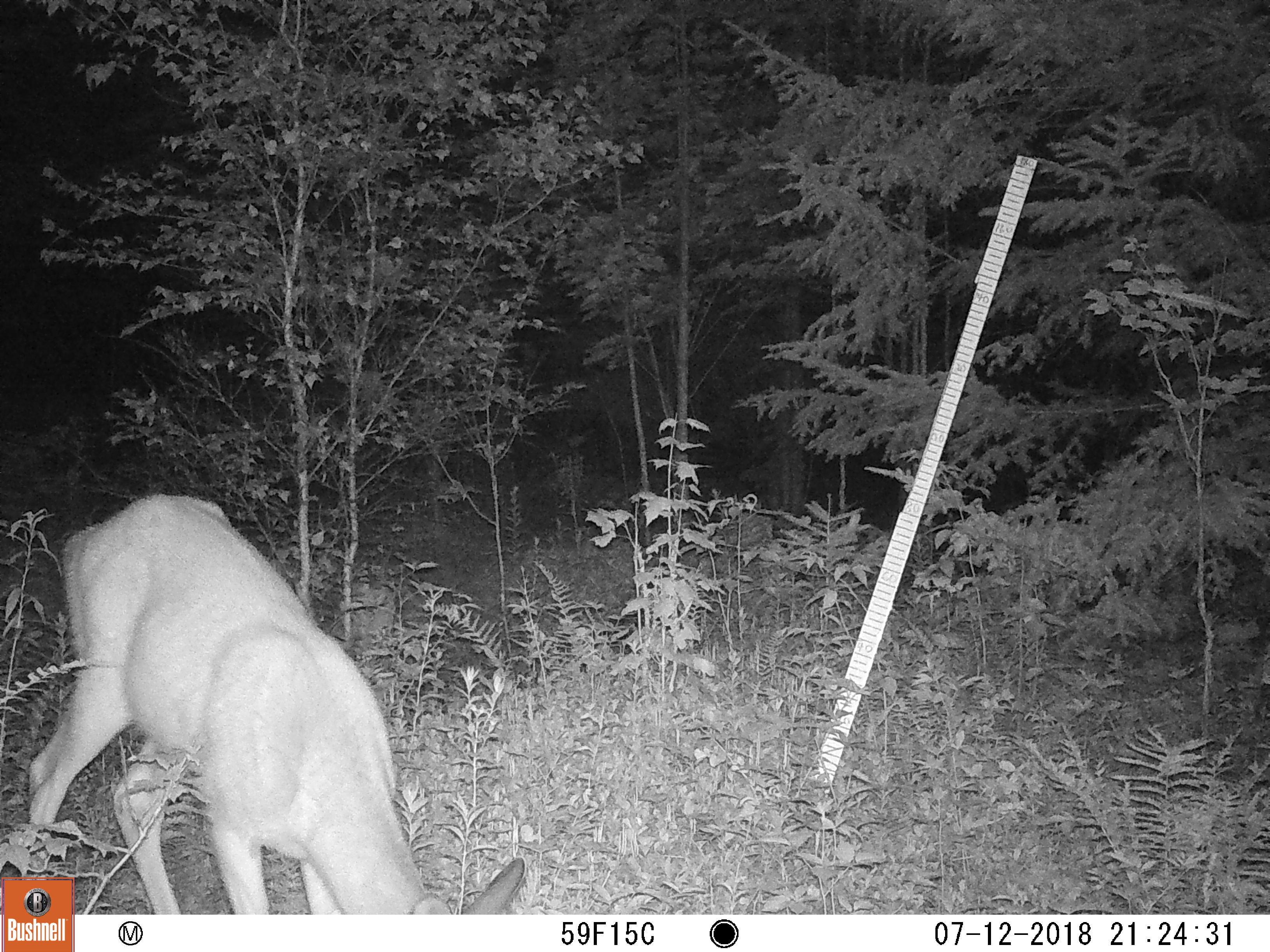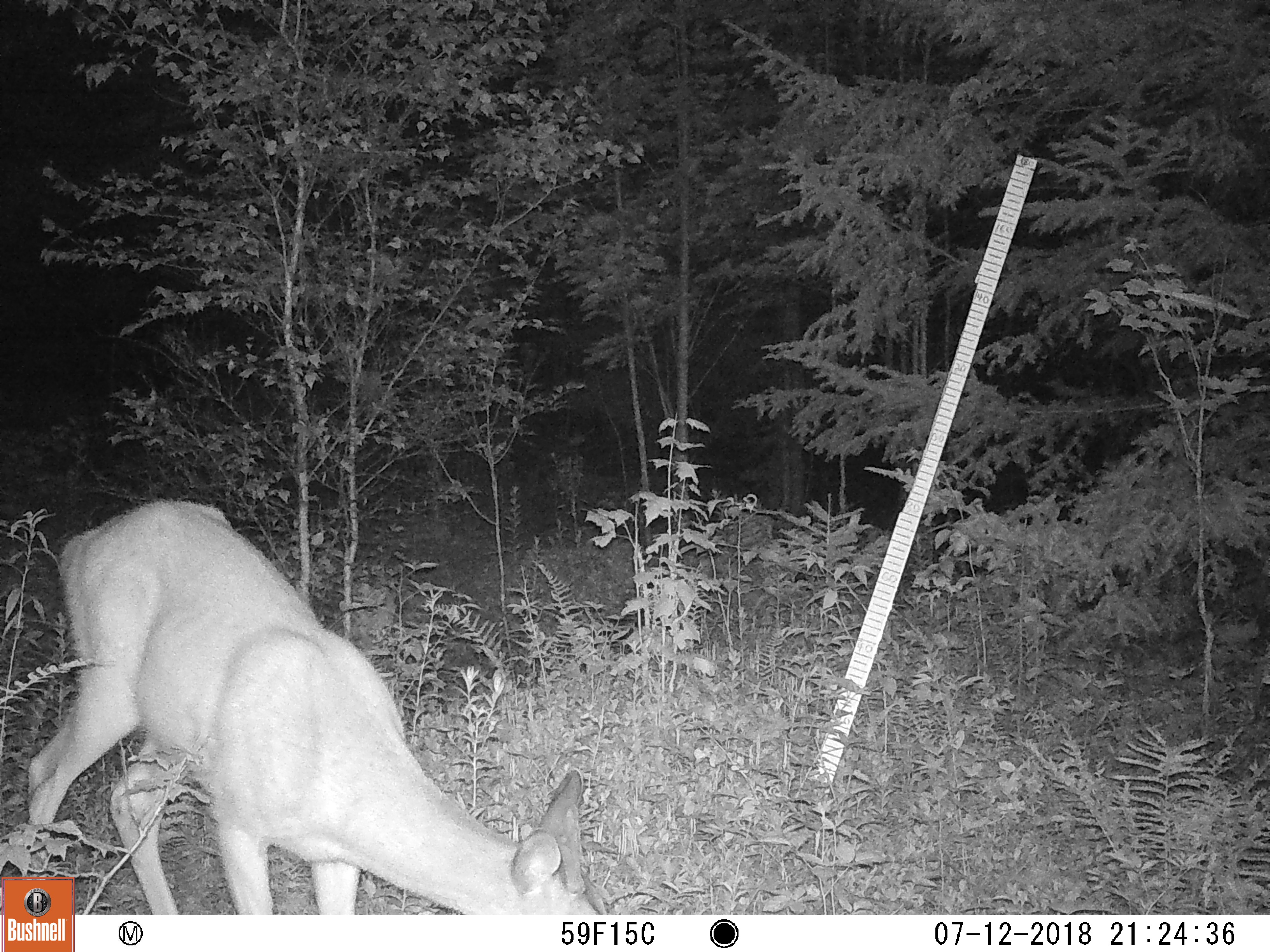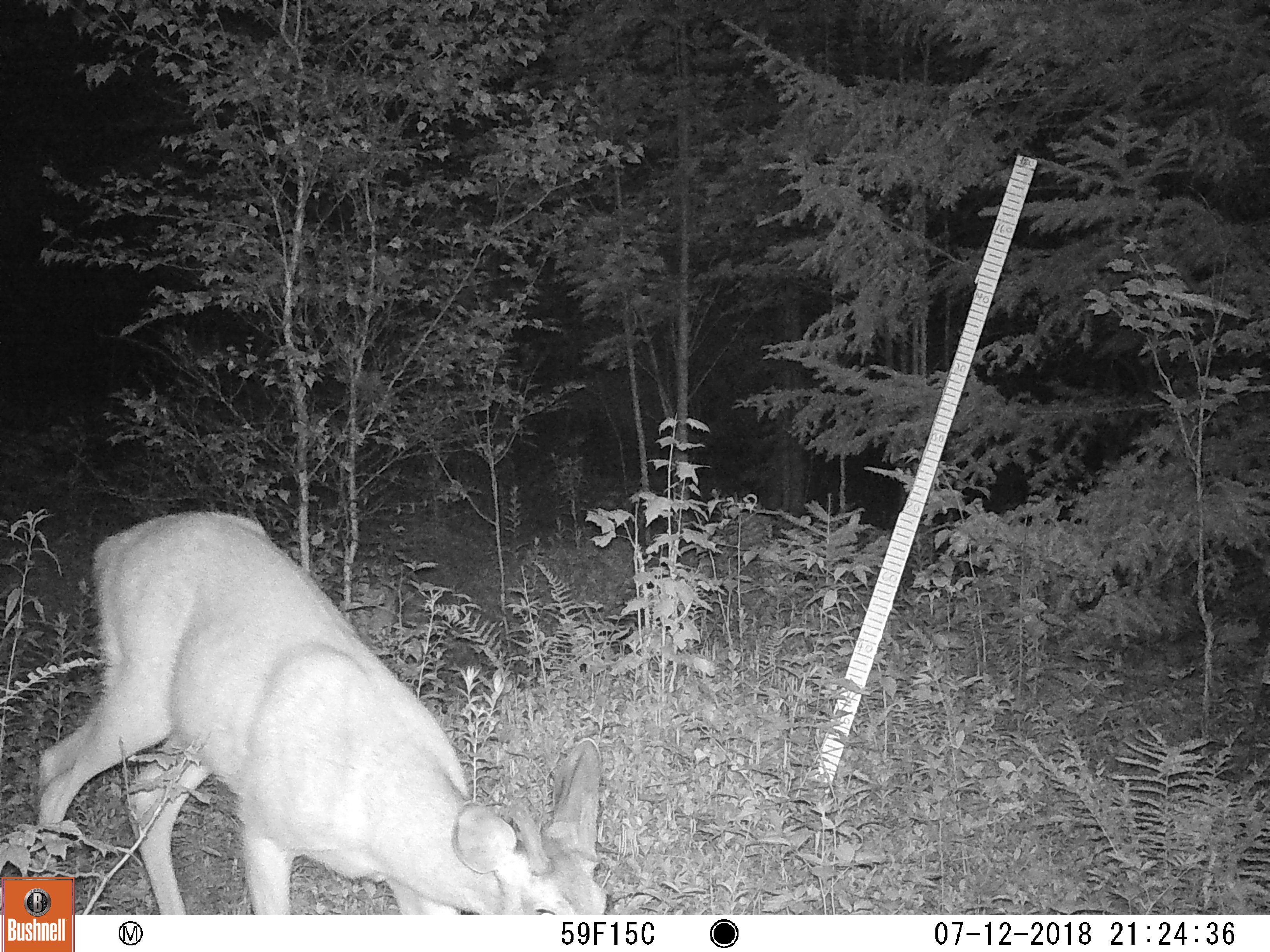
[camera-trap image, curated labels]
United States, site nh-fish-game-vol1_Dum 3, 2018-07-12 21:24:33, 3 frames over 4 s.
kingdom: Animalia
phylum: Chordata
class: Mammalia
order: Artiodactyla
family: Cervidae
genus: Odocoileus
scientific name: Odocoileus virginianus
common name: white-tailed deer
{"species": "white-tailed deer (Odocoileus virginianus)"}